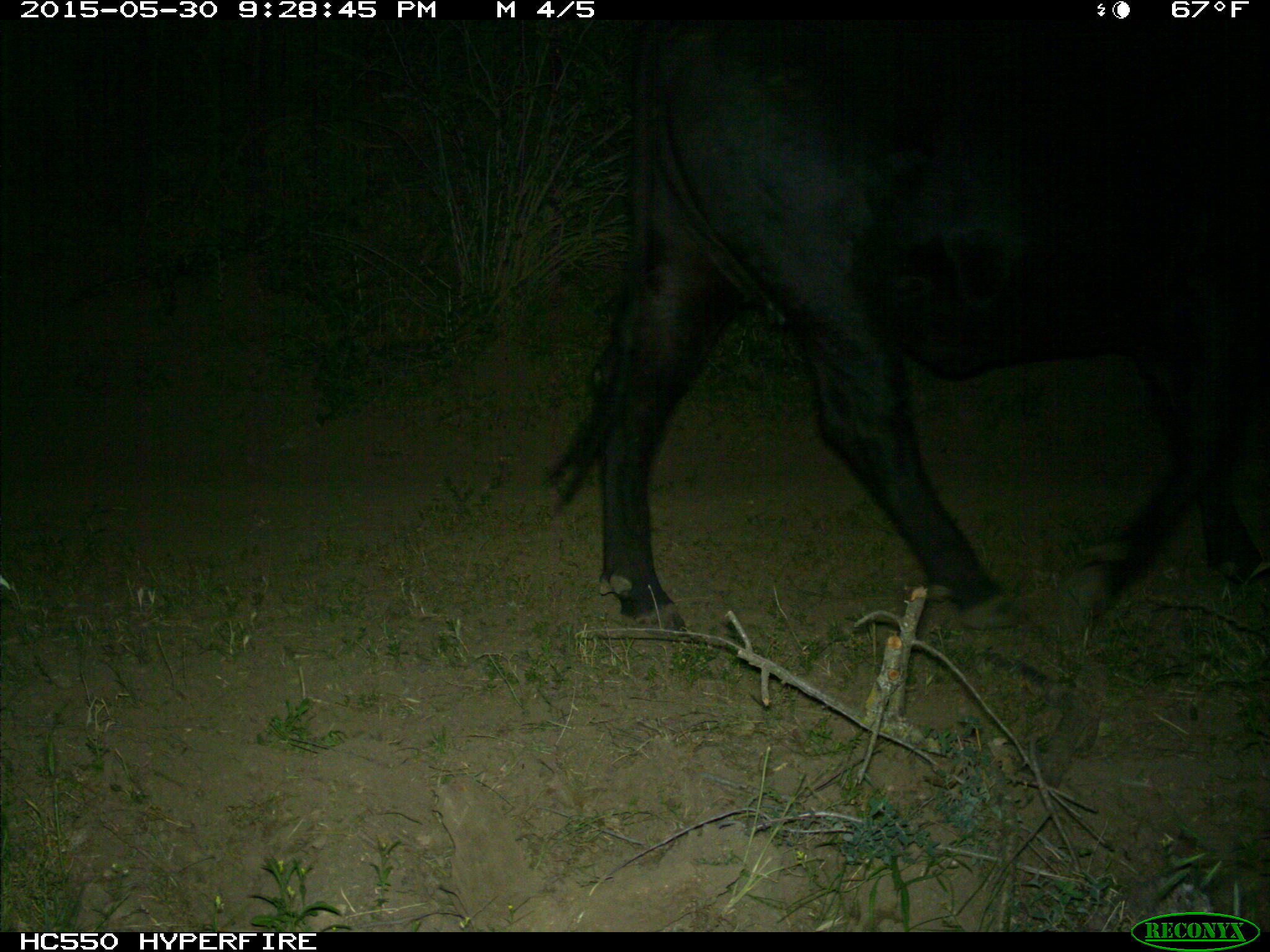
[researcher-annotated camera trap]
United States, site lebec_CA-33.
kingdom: Animalia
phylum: Chordata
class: Mammalia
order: Artiodactyla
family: Bovidae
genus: Bos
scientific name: Bos taurus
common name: domestic cow